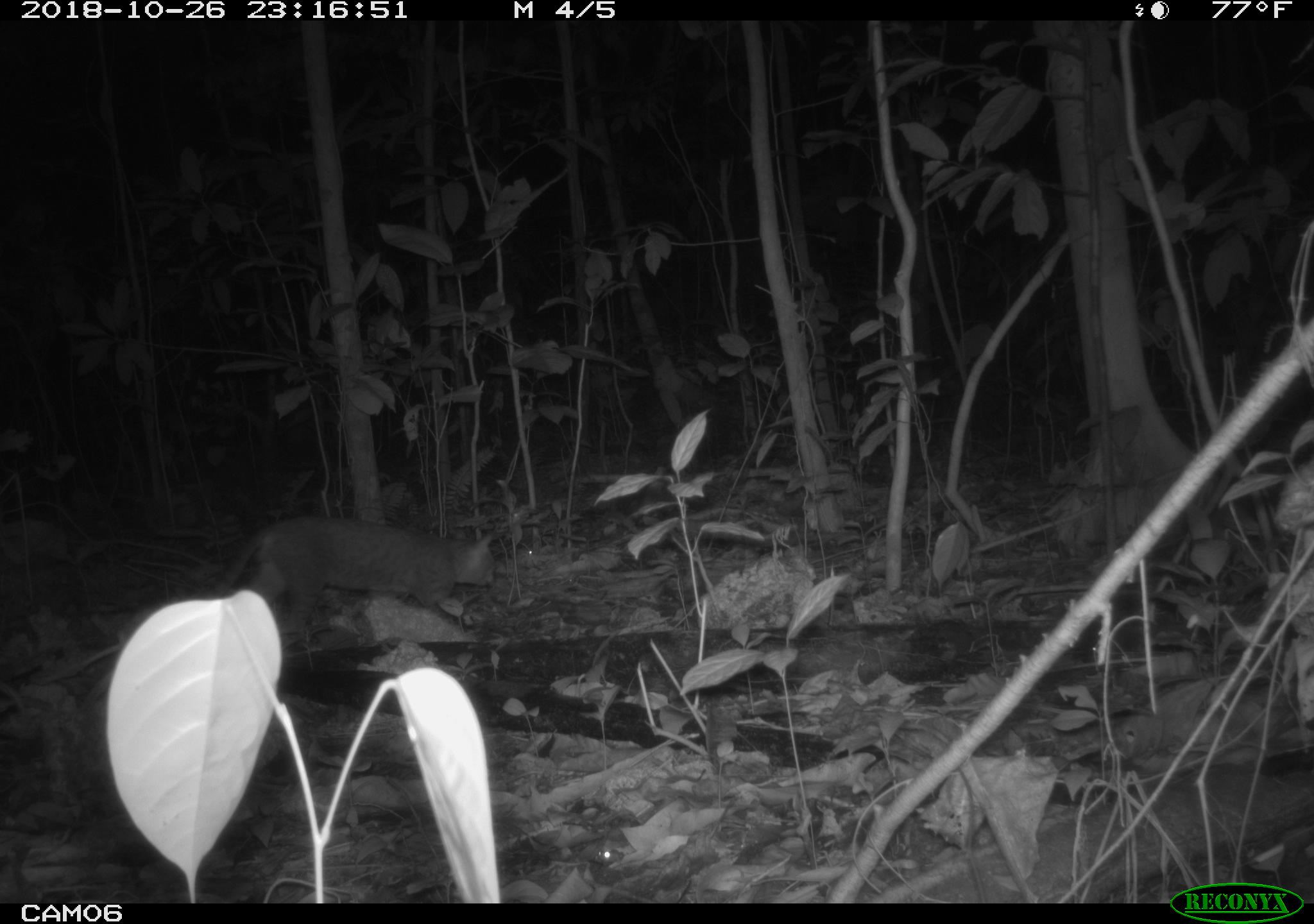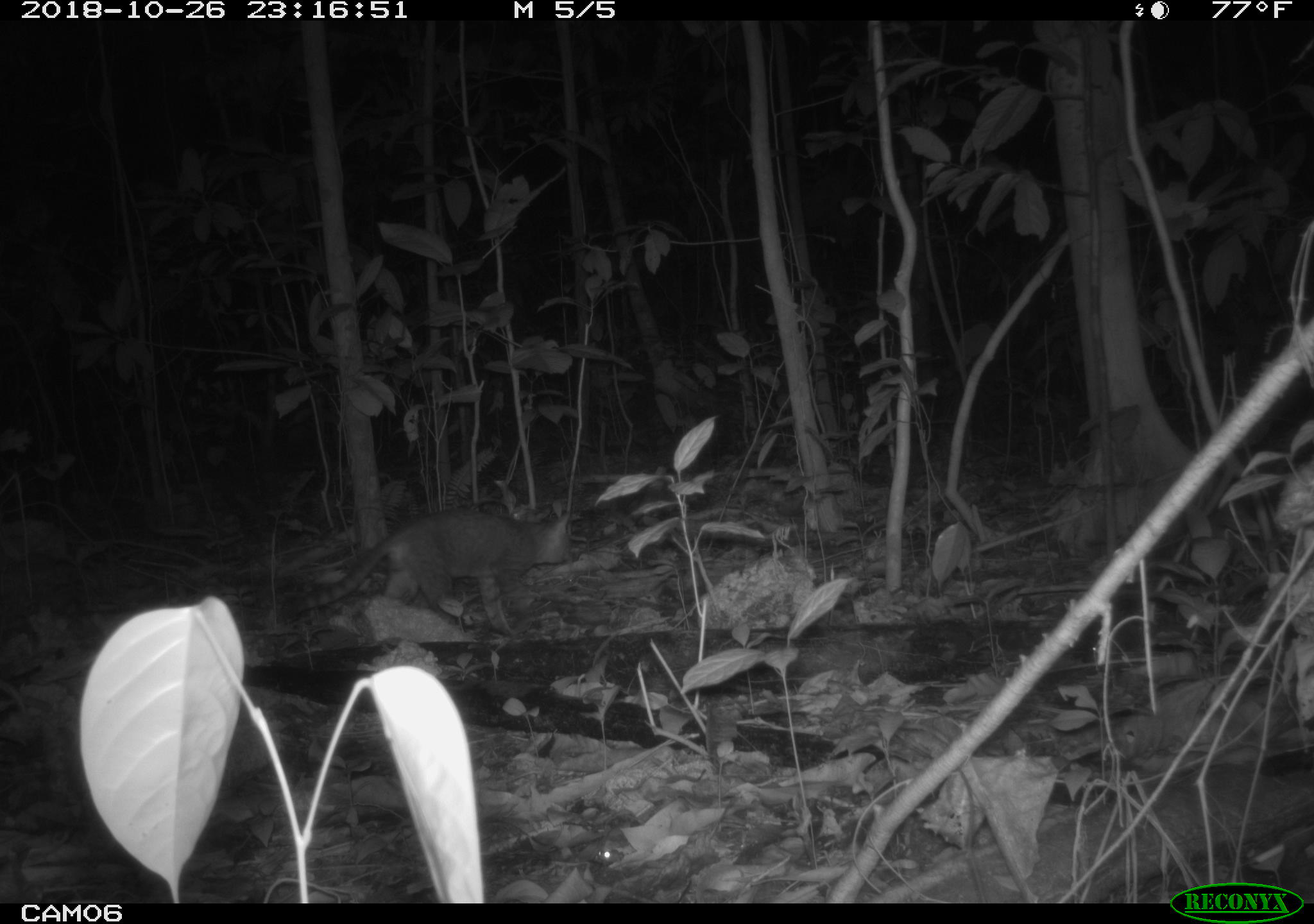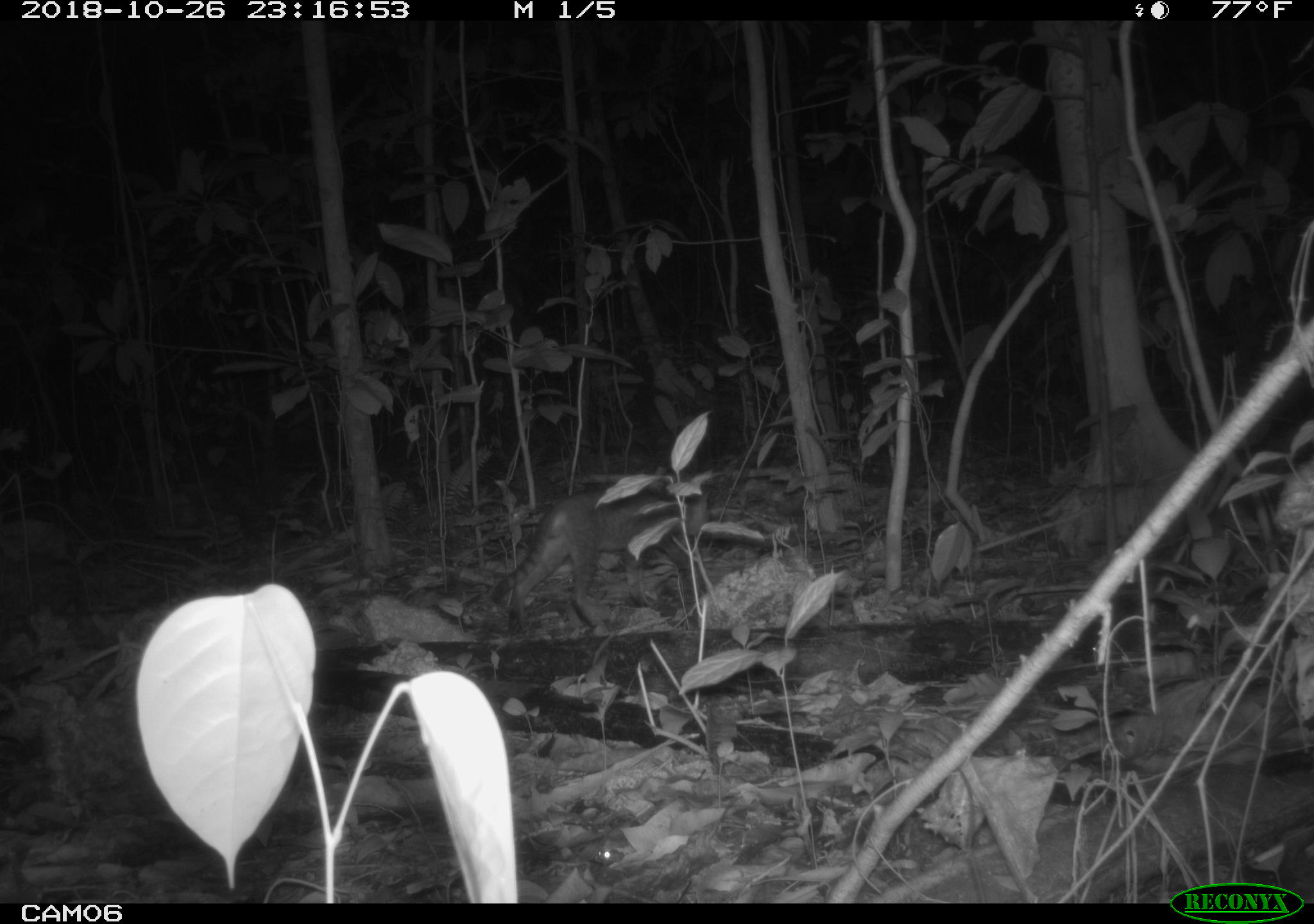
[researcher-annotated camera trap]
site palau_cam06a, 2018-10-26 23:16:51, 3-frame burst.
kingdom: Animalia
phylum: Chordata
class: Mammalia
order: Carnivora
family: Felidae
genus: Felis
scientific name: Felis catus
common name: cat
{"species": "cat (Felis catus)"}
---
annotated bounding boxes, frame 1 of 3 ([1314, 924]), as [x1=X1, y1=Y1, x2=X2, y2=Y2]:
cat: [x1=180, y1=514, x2=503, y2=647]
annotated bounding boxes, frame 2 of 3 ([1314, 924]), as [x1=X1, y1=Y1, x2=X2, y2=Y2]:
cat: [x1=289, y1=504, x2=574, y2=636]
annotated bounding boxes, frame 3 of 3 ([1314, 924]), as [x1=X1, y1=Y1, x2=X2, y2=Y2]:
cat: [x1=492, y1=486, x2=704, y2=632]